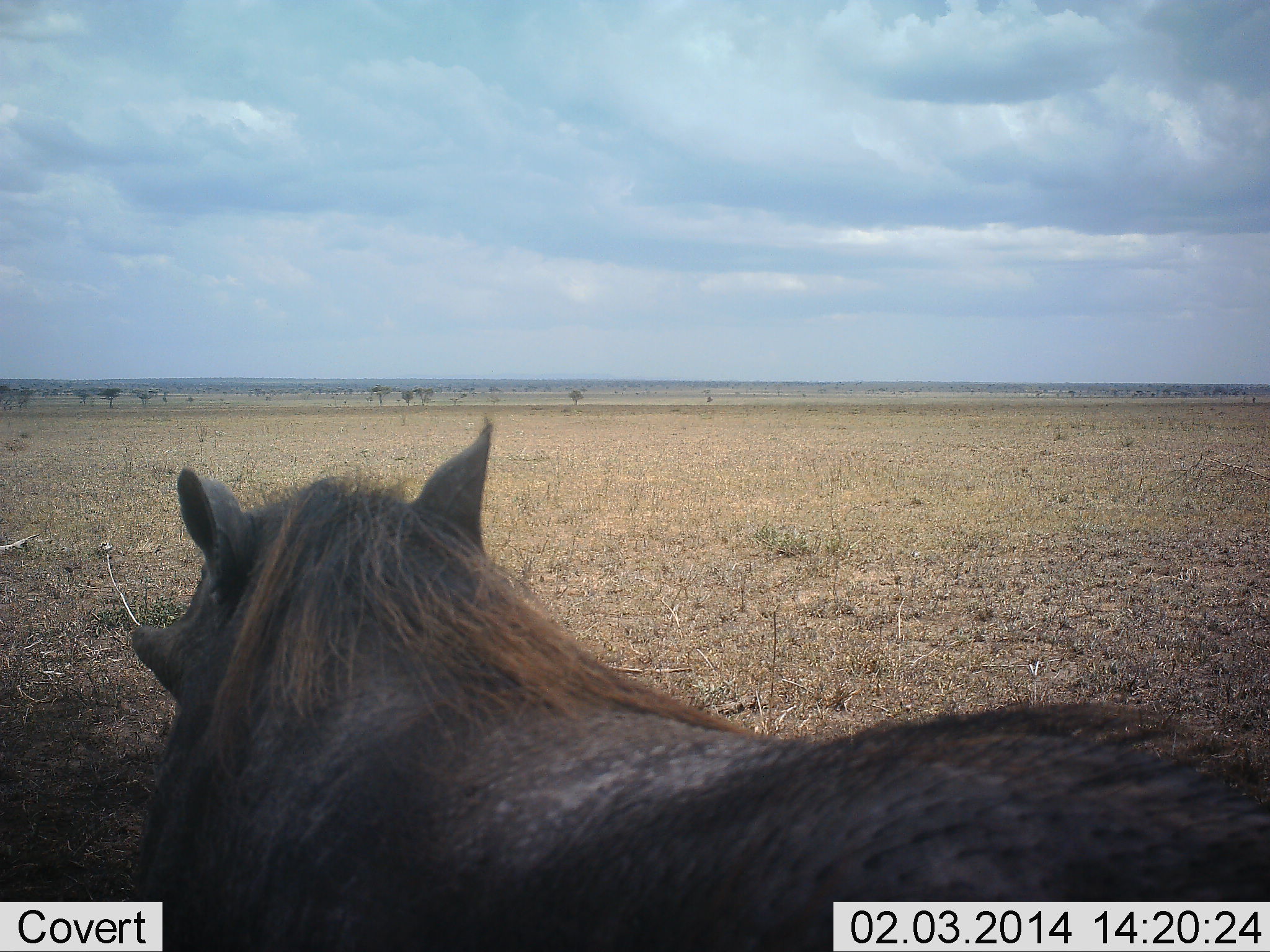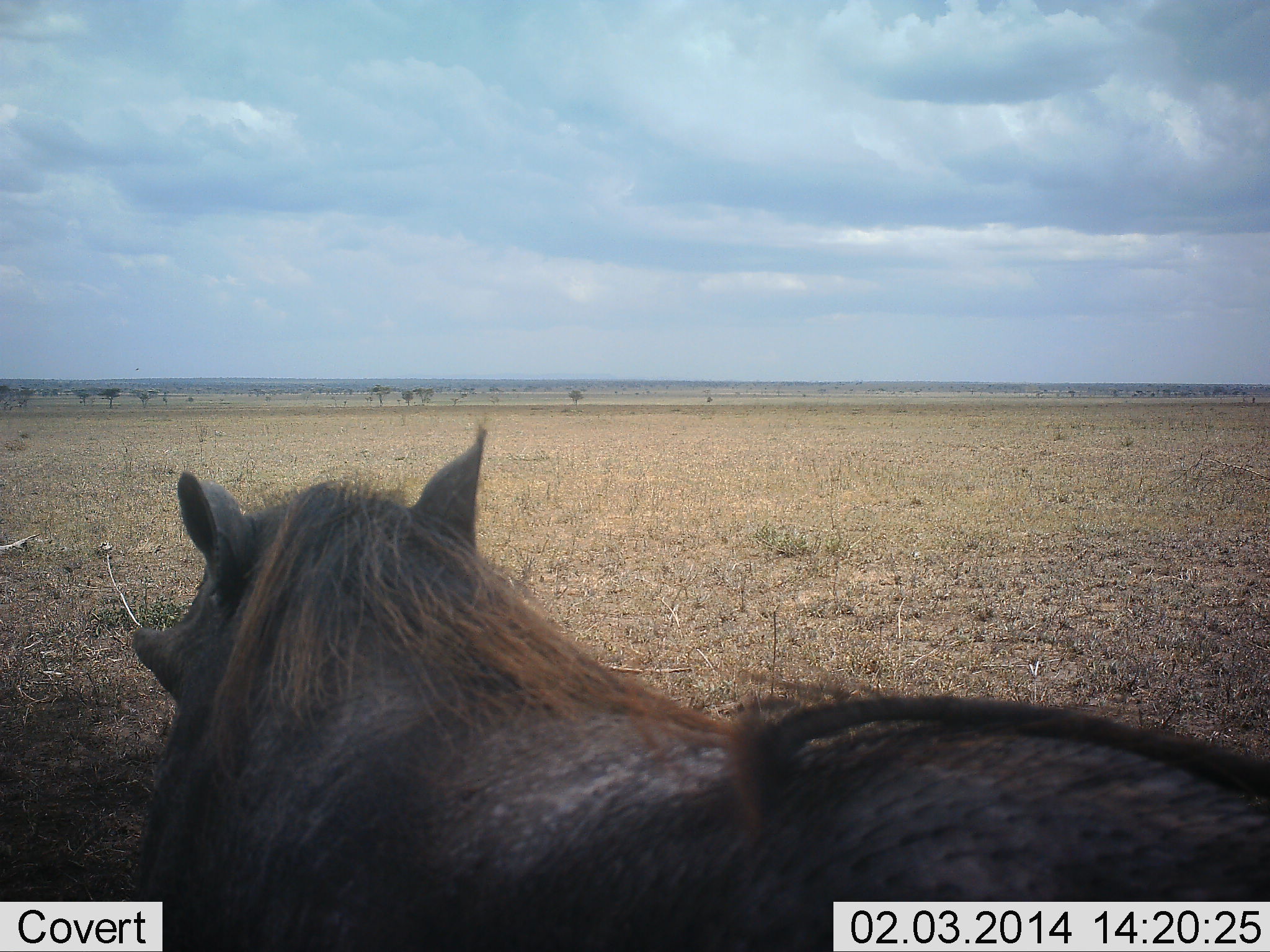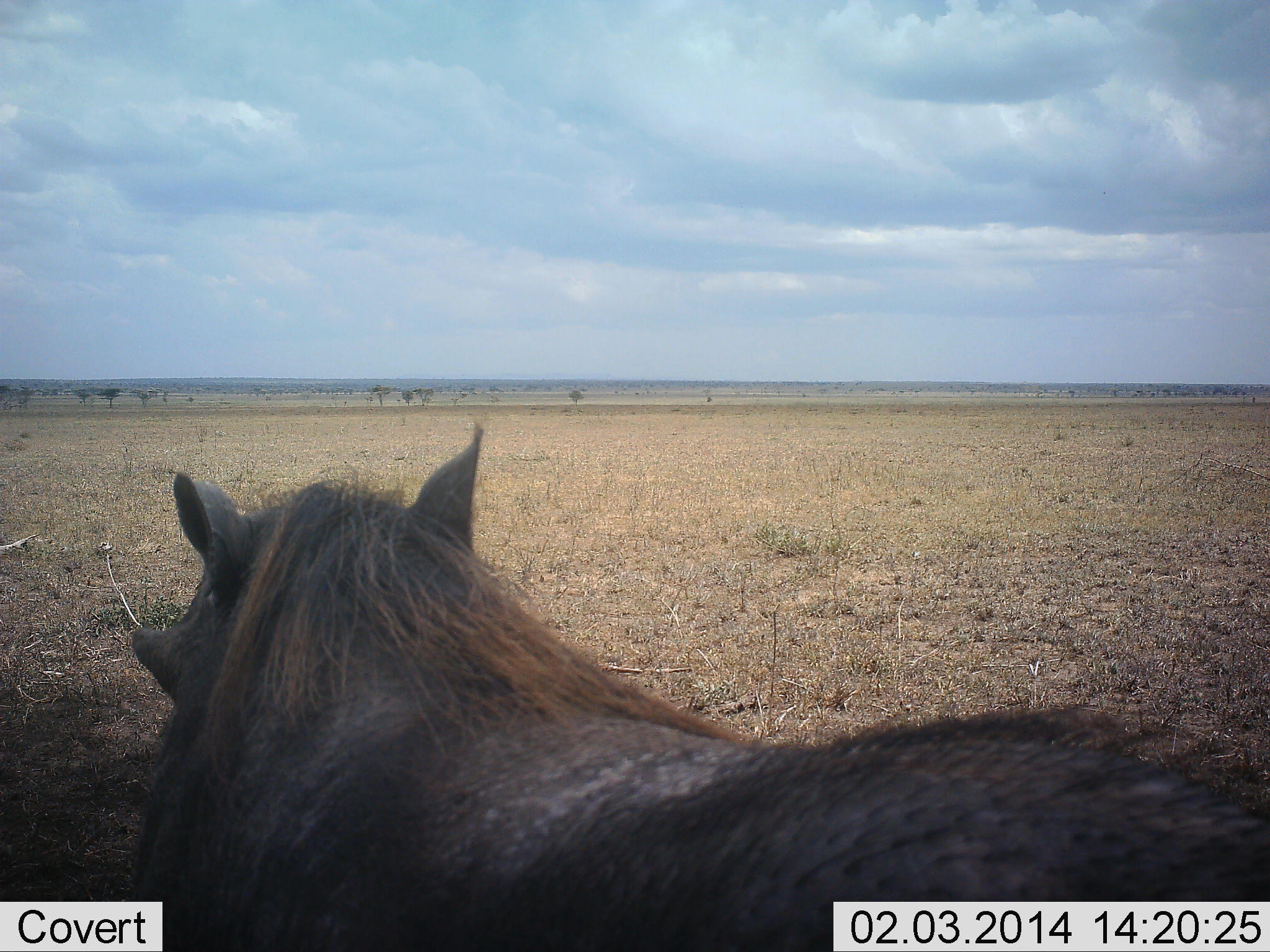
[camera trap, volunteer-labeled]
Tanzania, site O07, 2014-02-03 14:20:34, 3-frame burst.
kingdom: Animalia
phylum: Chordata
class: Mammalia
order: Artiodactyla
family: Suidae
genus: Phacochoerus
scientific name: Phacochoerus africanus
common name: warthog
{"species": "warthog (Phacochoerus africanus)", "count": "1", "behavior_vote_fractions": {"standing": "70%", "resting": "20%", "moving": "10%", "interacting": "0%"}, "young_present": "0%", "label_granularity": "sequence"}